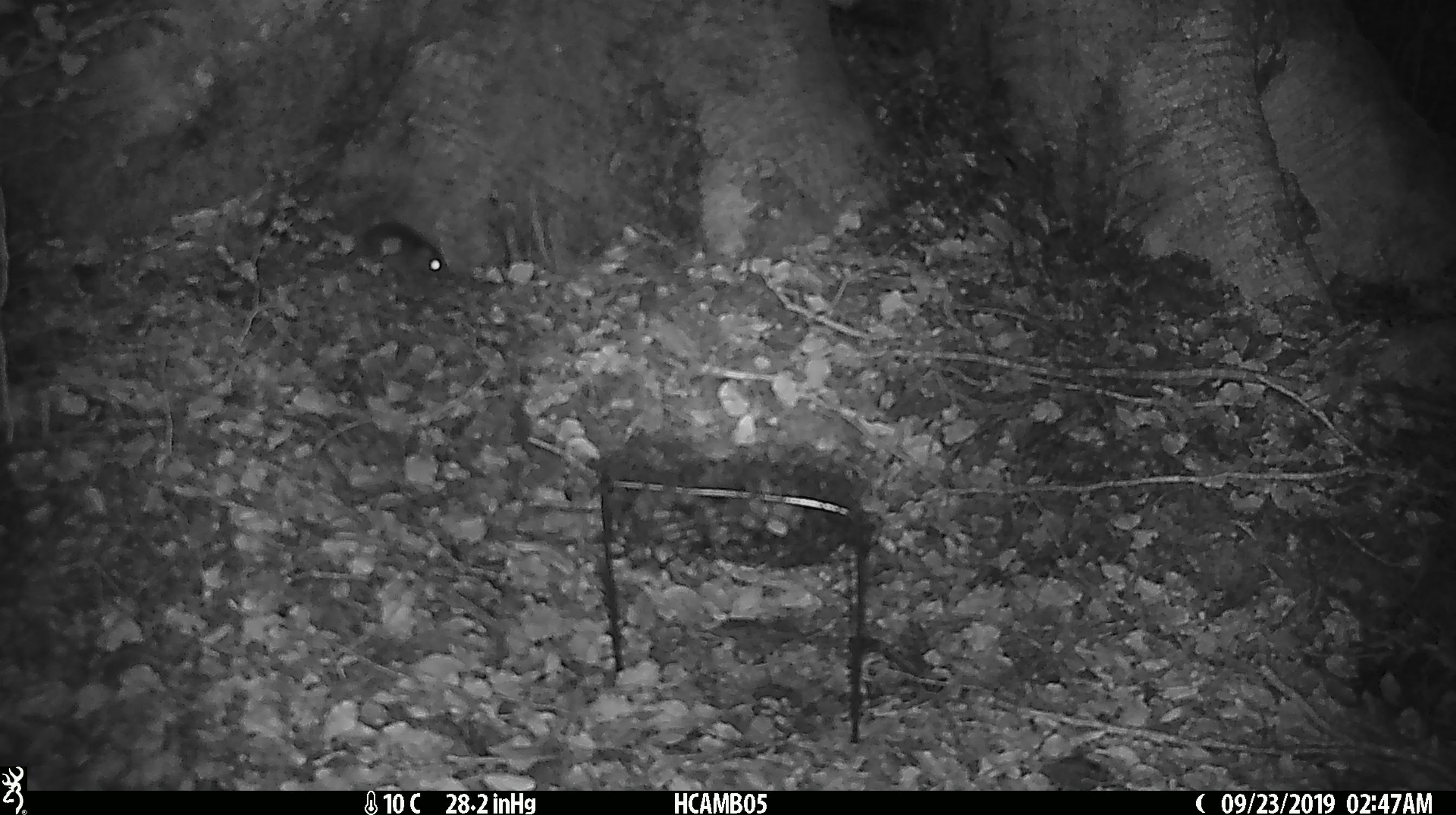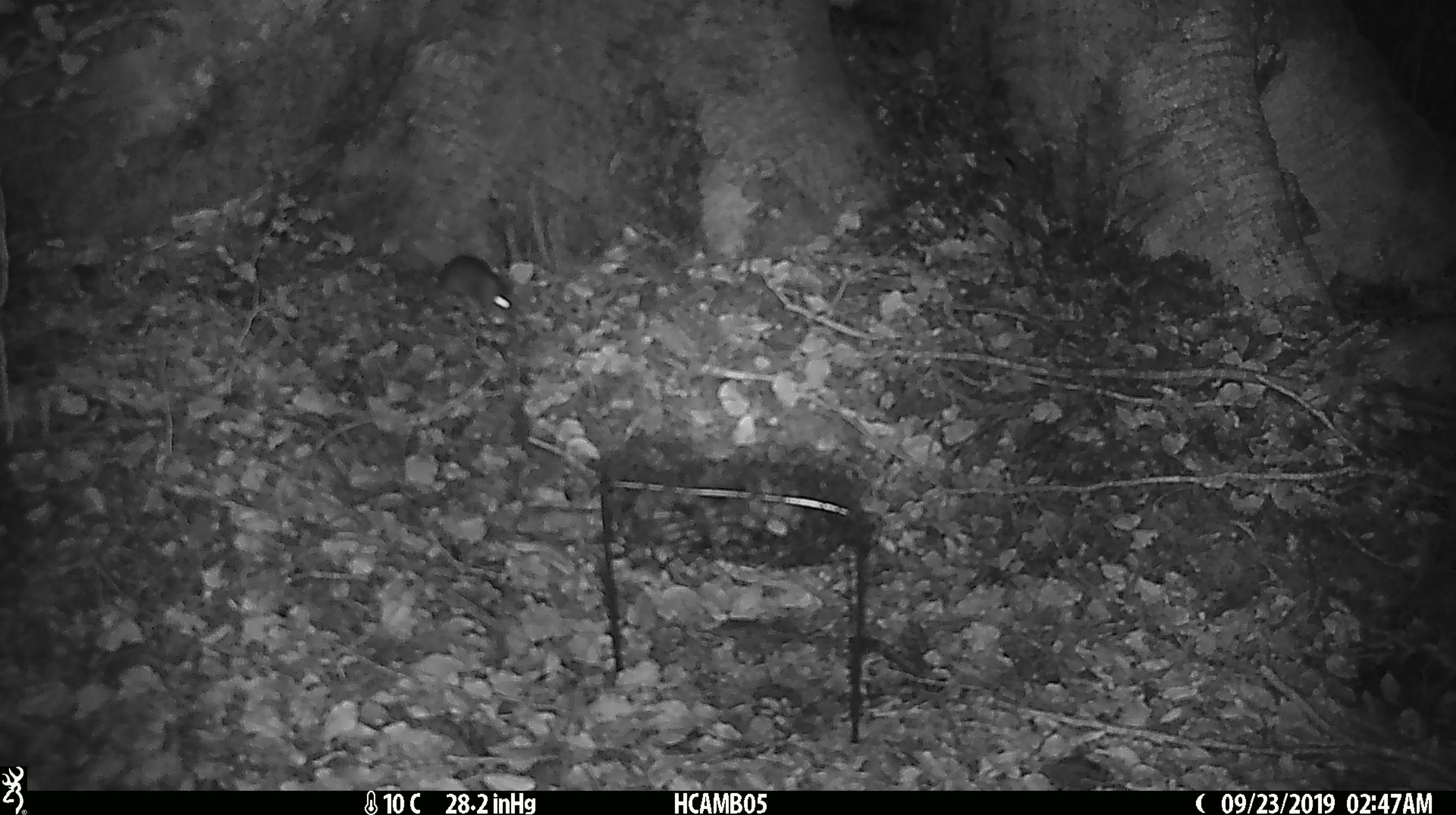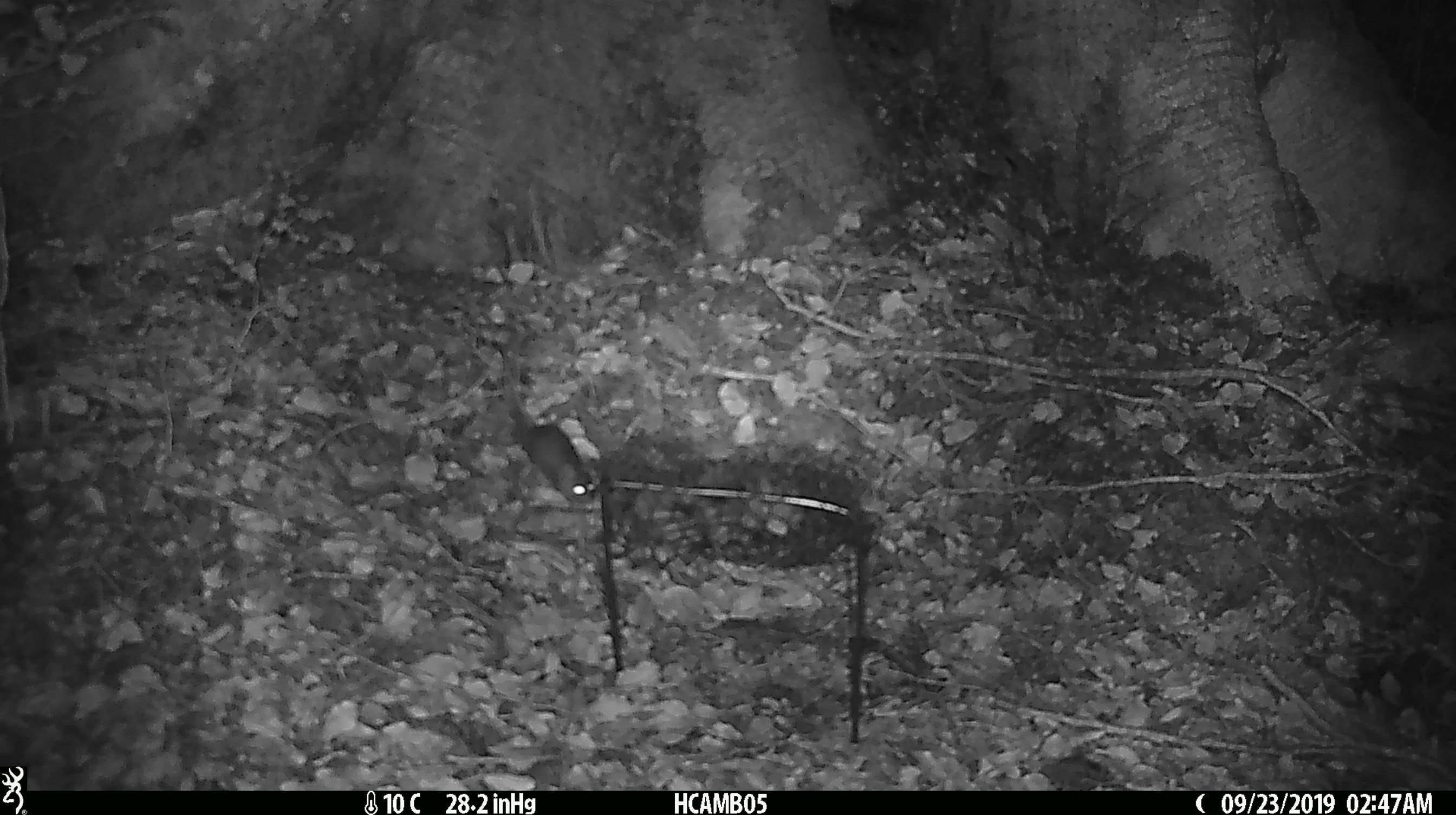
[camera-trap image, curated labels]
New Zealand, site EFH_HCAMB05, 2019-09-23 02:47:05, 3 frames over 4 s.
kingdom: Animalia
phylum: Chordata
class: Mammalia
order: Rodentia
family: Muridae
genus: Mus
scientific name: Mus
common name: mouse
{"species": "mouse (Mus)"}